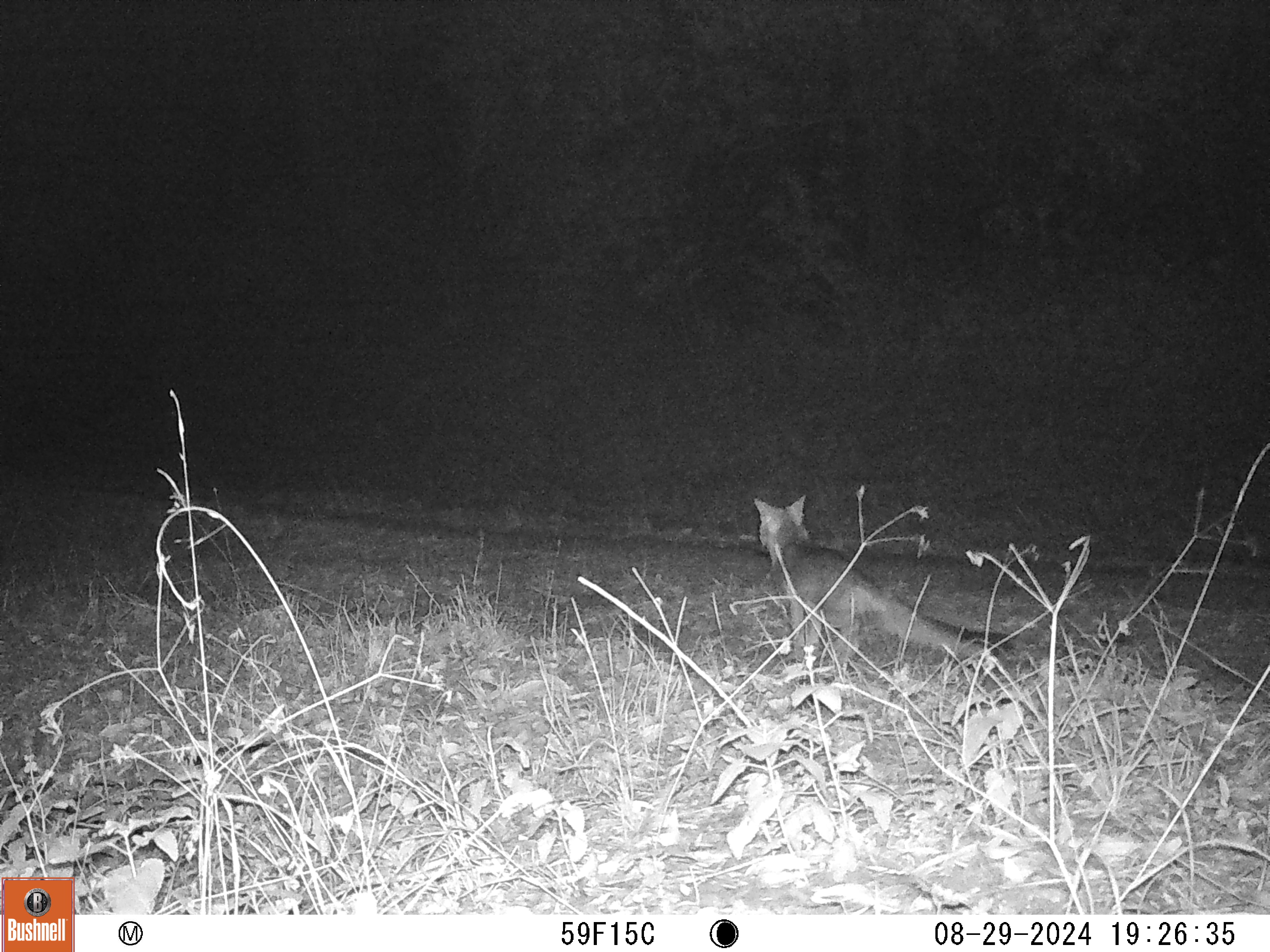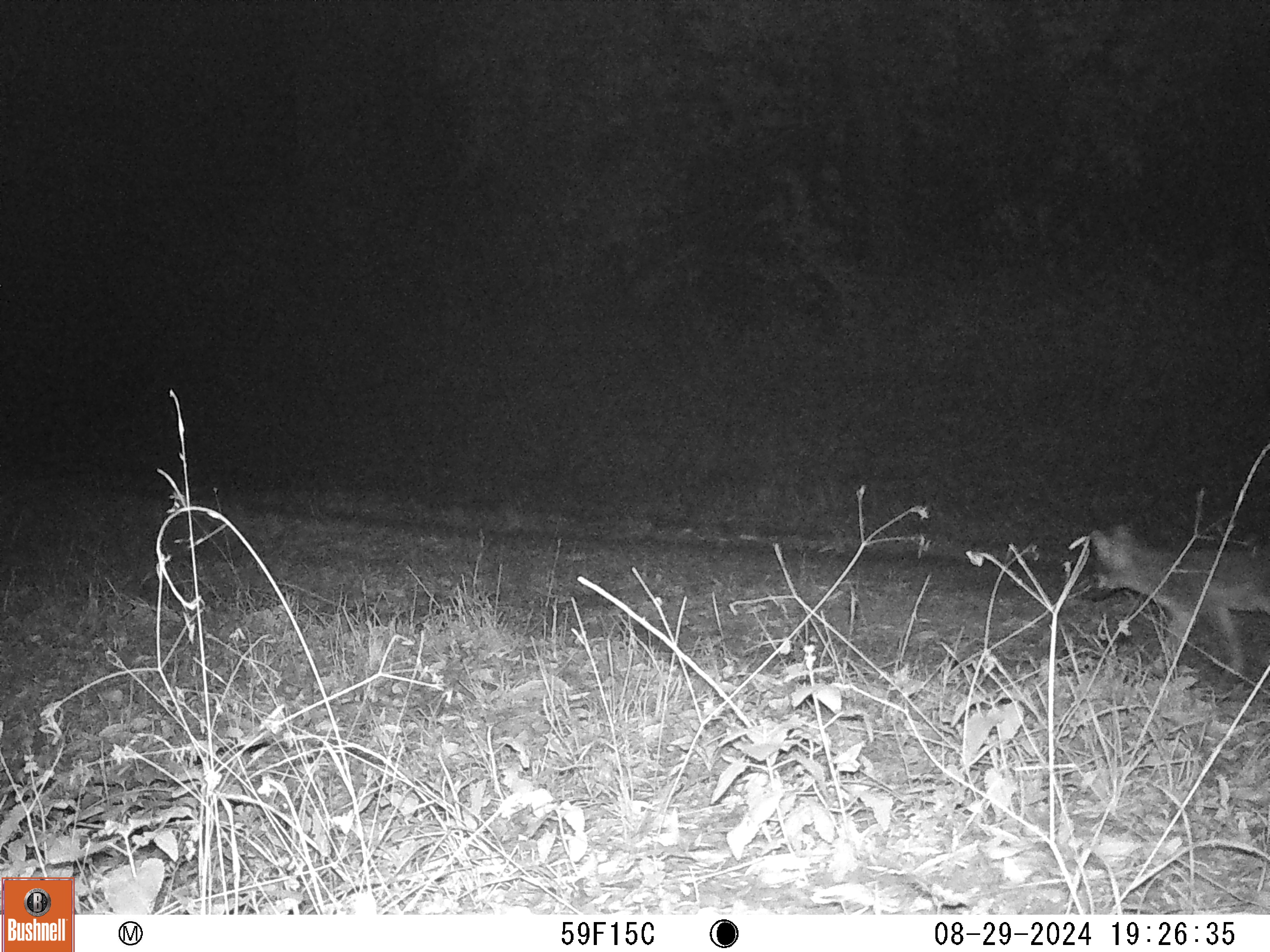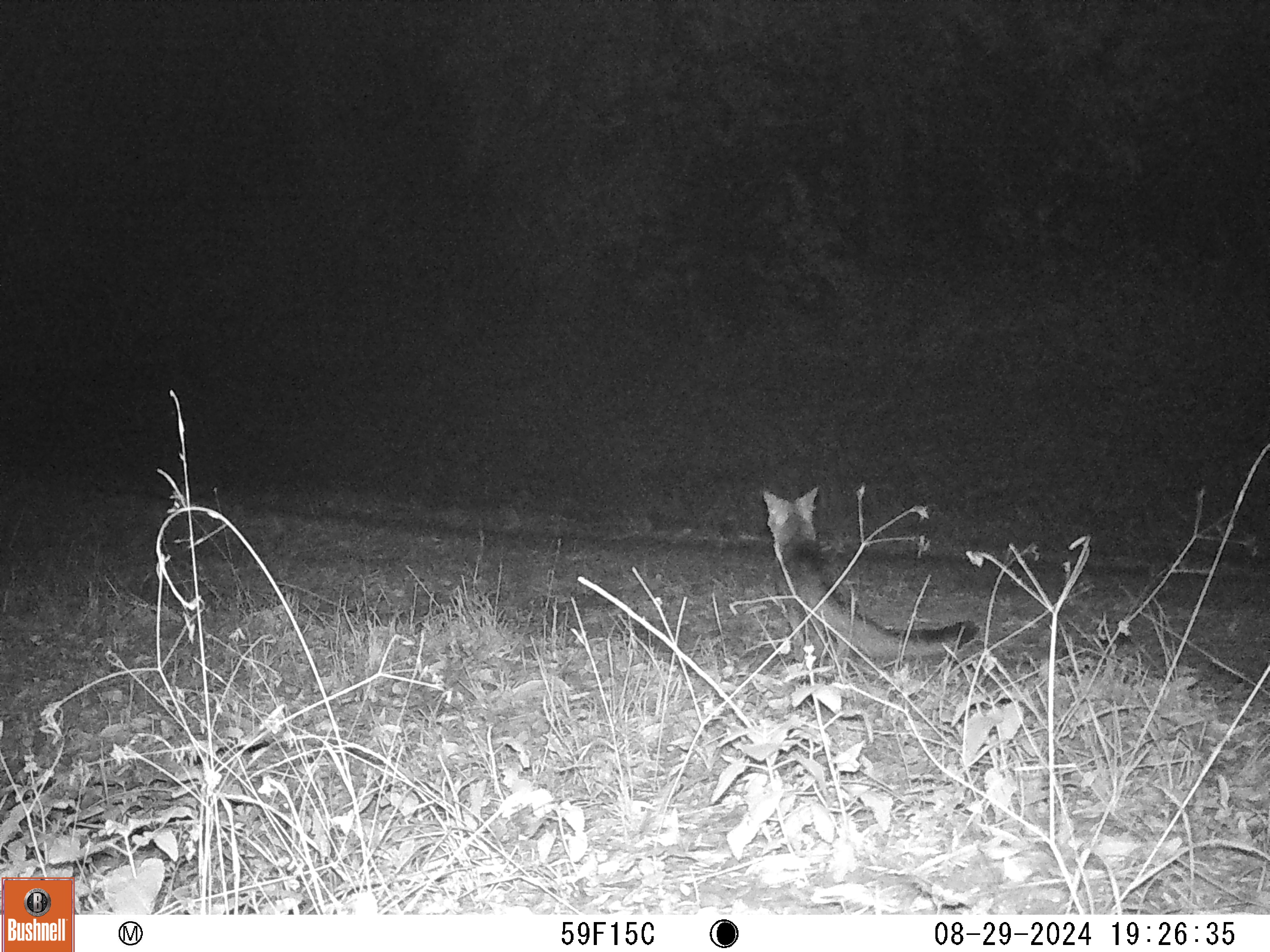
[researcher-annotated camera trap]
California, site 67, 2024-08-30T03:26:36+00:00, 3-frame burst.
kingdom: Animalia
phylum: Chordata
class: Mammalia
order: Carnivora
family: Canidae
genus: Urocyon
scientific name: Urocyon cinereoargenteus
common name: gray fox